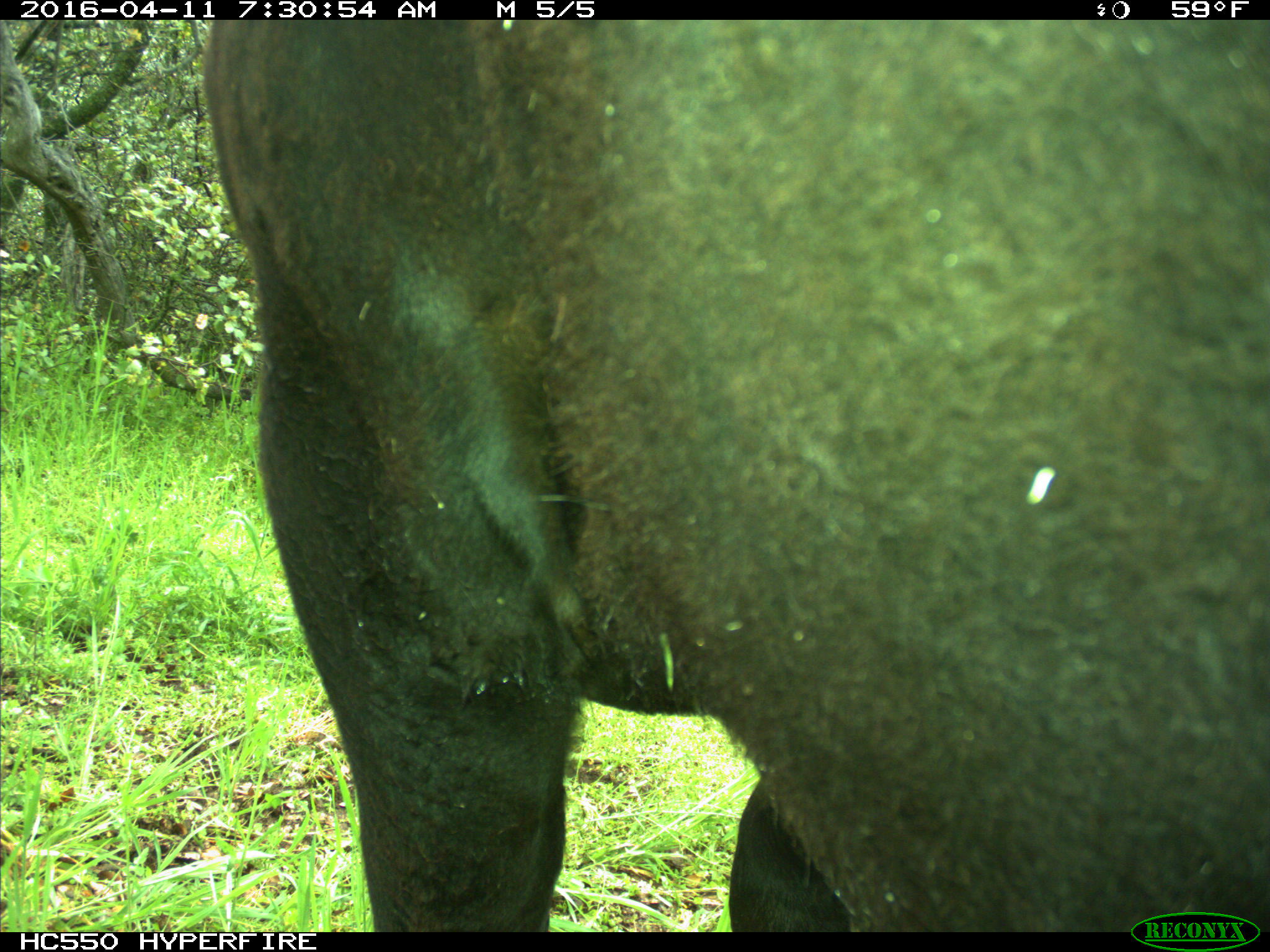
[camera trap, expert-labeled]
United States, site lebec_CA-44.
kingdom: Animalia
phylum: Chordata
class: Mammalia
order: Artiodactyla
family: Bovidae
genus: Bos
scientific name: Bos taurus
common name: domestic cow